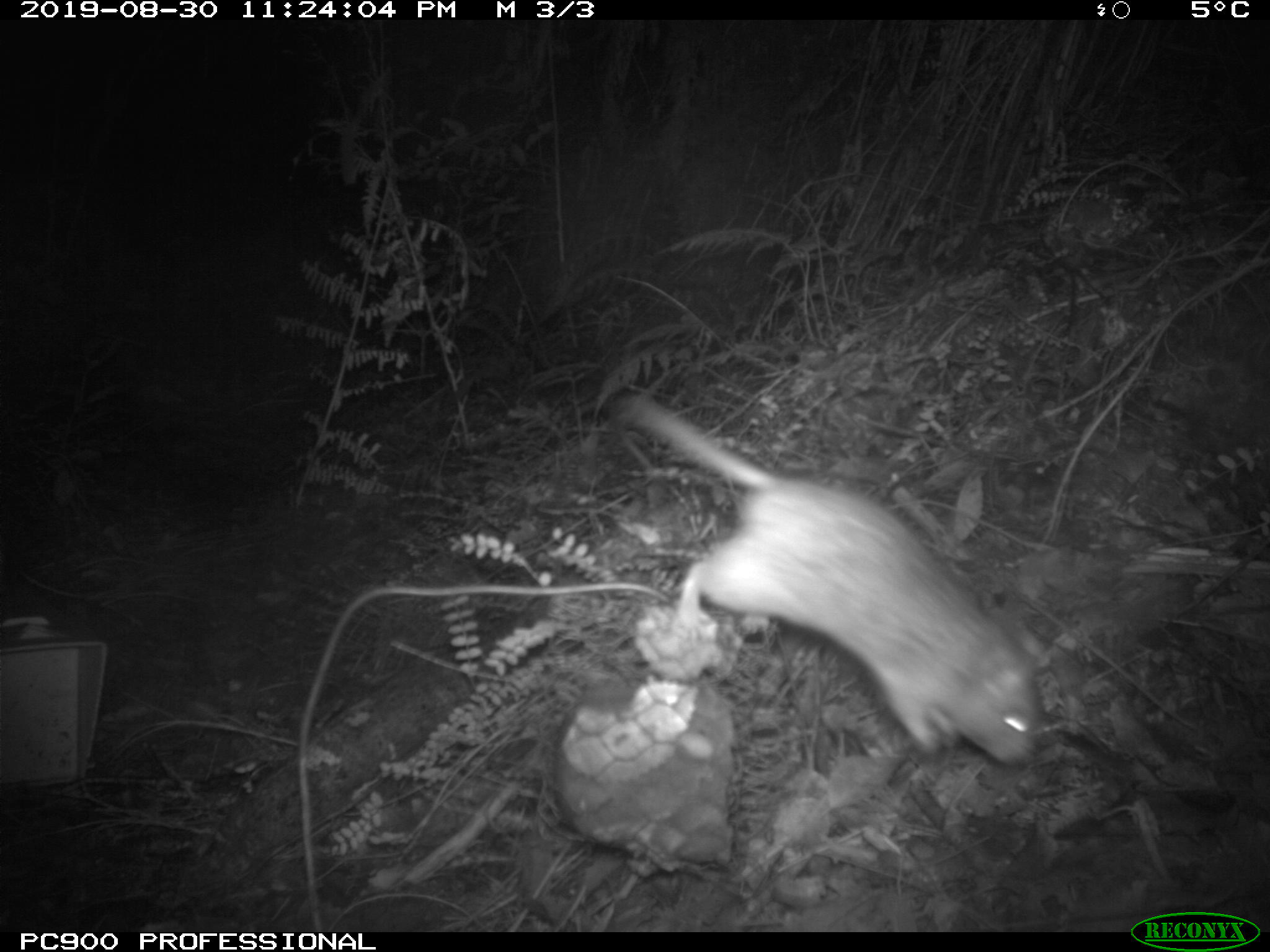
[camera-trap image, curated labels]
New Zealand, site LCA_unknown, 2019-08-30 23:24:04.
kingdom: Animalia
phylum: Chordata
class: Mammalia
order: Rodentia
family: Muridae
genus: Rattus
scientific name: Rattus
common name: rat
Rat (Rattus).